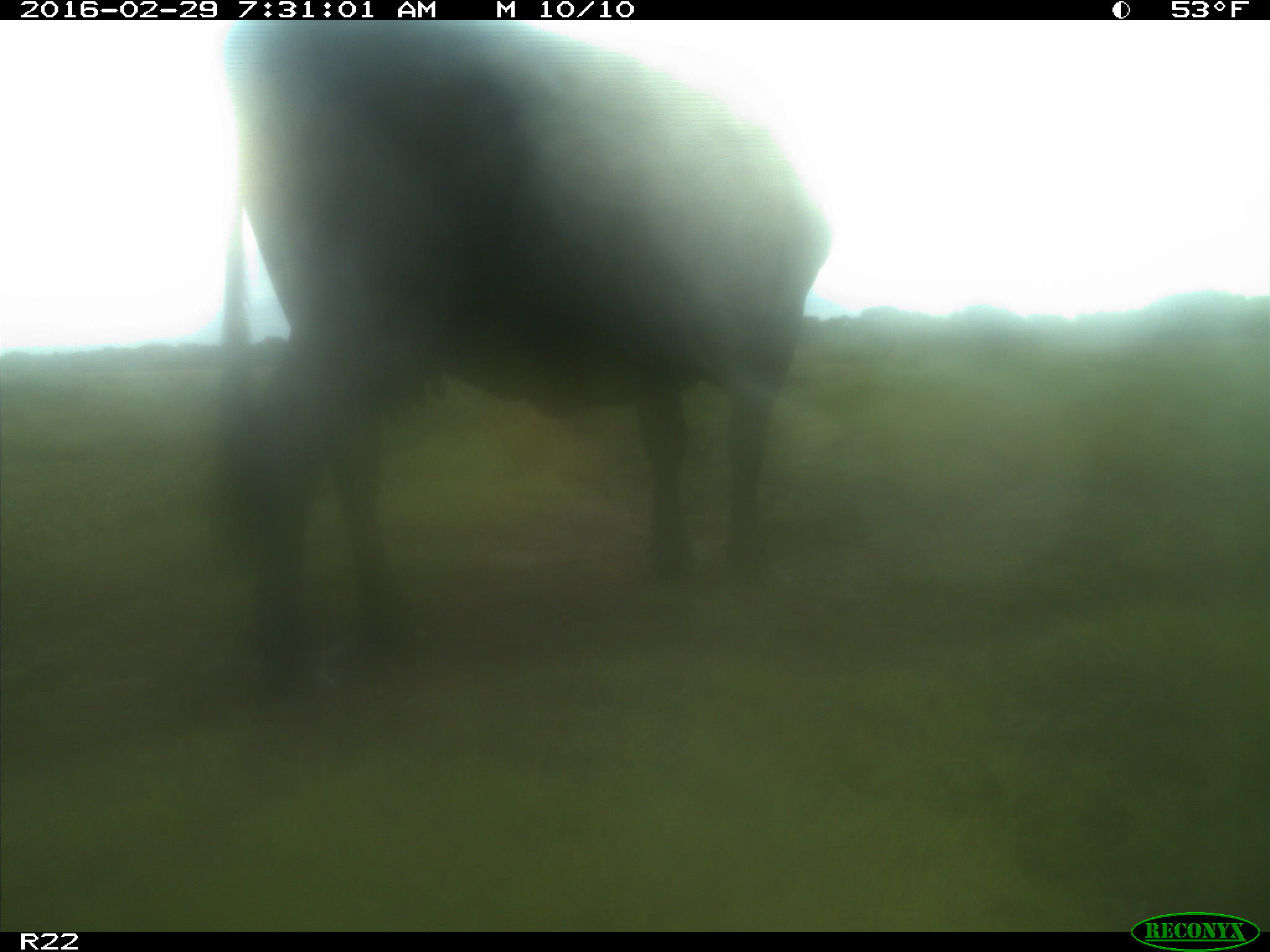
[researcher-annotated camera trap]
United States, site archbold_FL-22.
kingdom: Animalia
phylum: Chordata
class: Mammalia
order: Artiodactyla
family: Bovidae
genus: Bos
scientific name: Bos taurus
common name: domestic cow